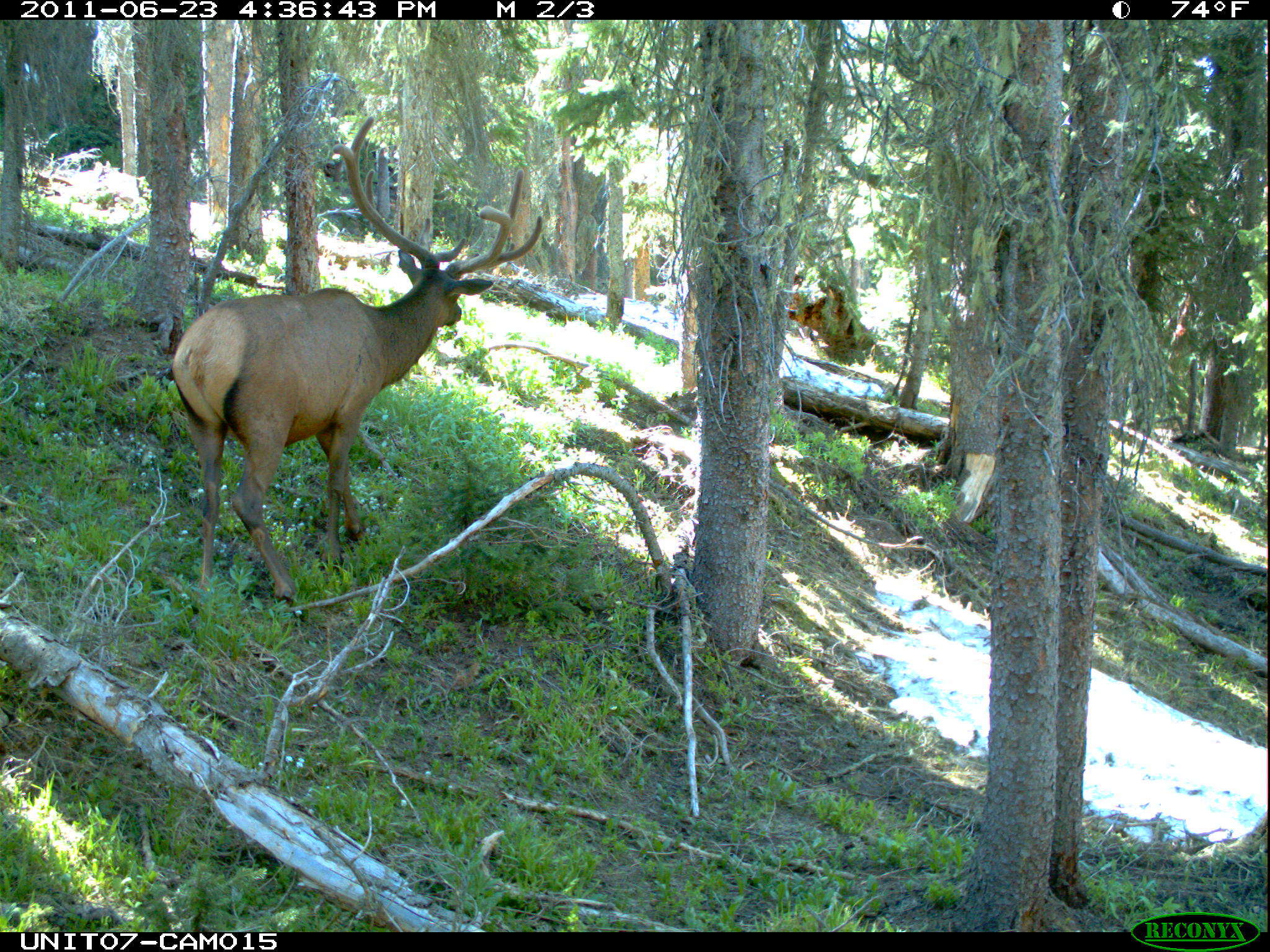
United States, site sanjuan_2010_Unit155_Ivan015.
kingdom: Animalia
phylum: Chordata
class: Mammalia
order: Artiodactyla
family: Cervidae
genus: Cervus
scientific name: Cervus elaphus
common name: red deer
Cervus elaphus (red deer).